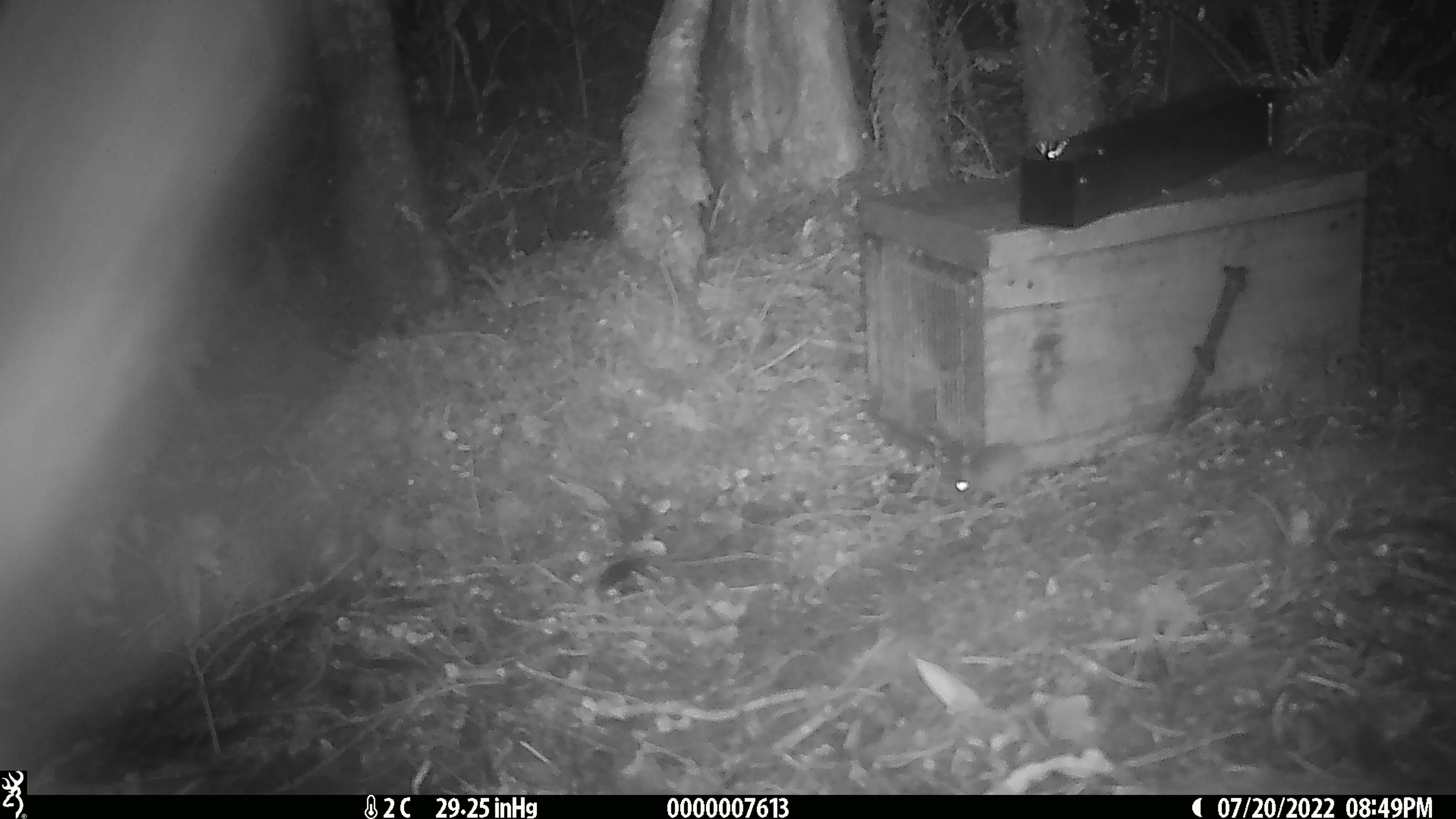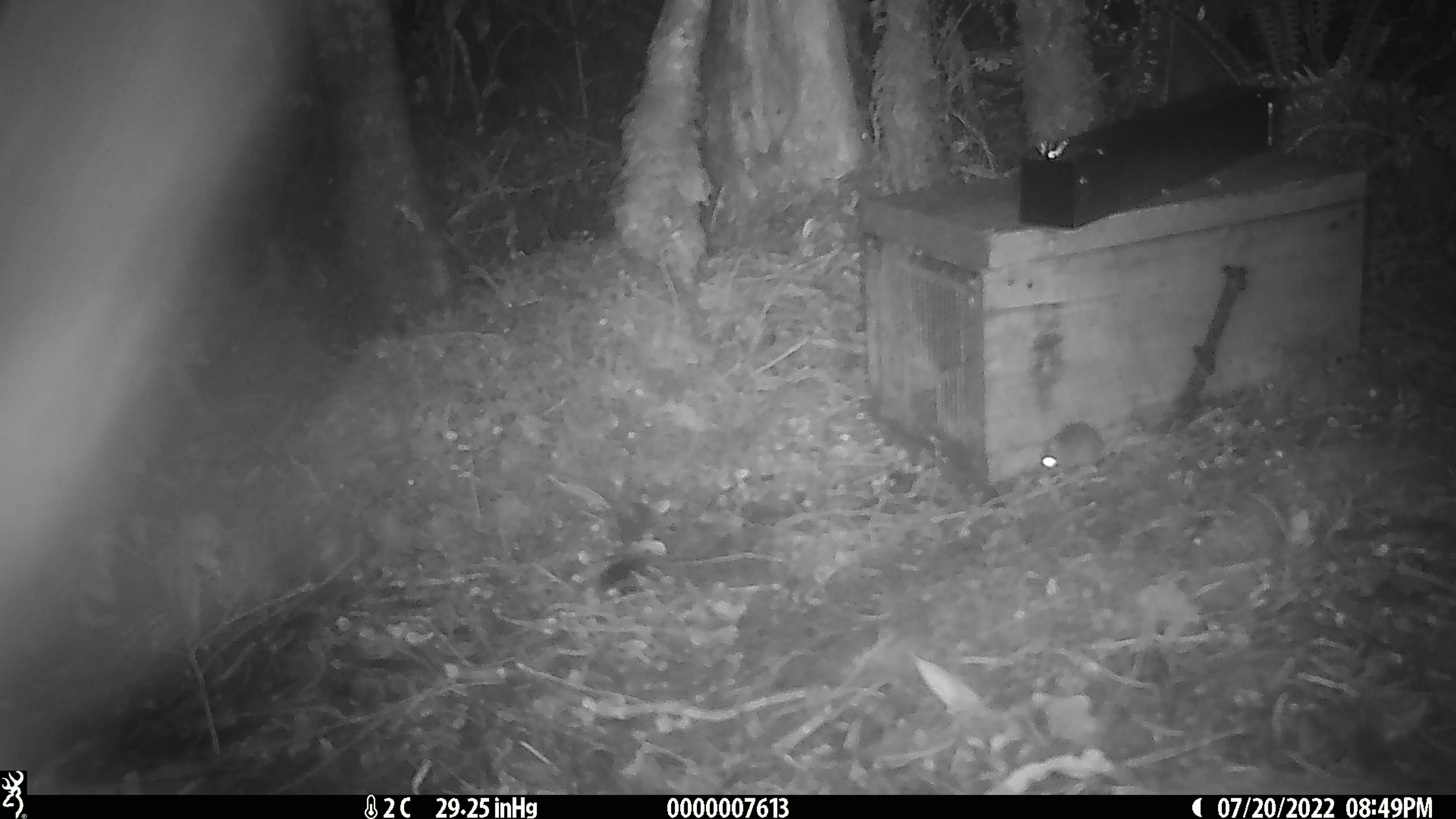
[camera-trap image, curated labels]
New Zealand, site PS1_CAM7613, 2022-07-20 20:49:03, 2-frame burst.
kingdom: Animalia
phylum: Chordata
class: Mammalia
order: Rodentia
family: Muridae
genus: Mus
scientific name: Mus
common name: mouse